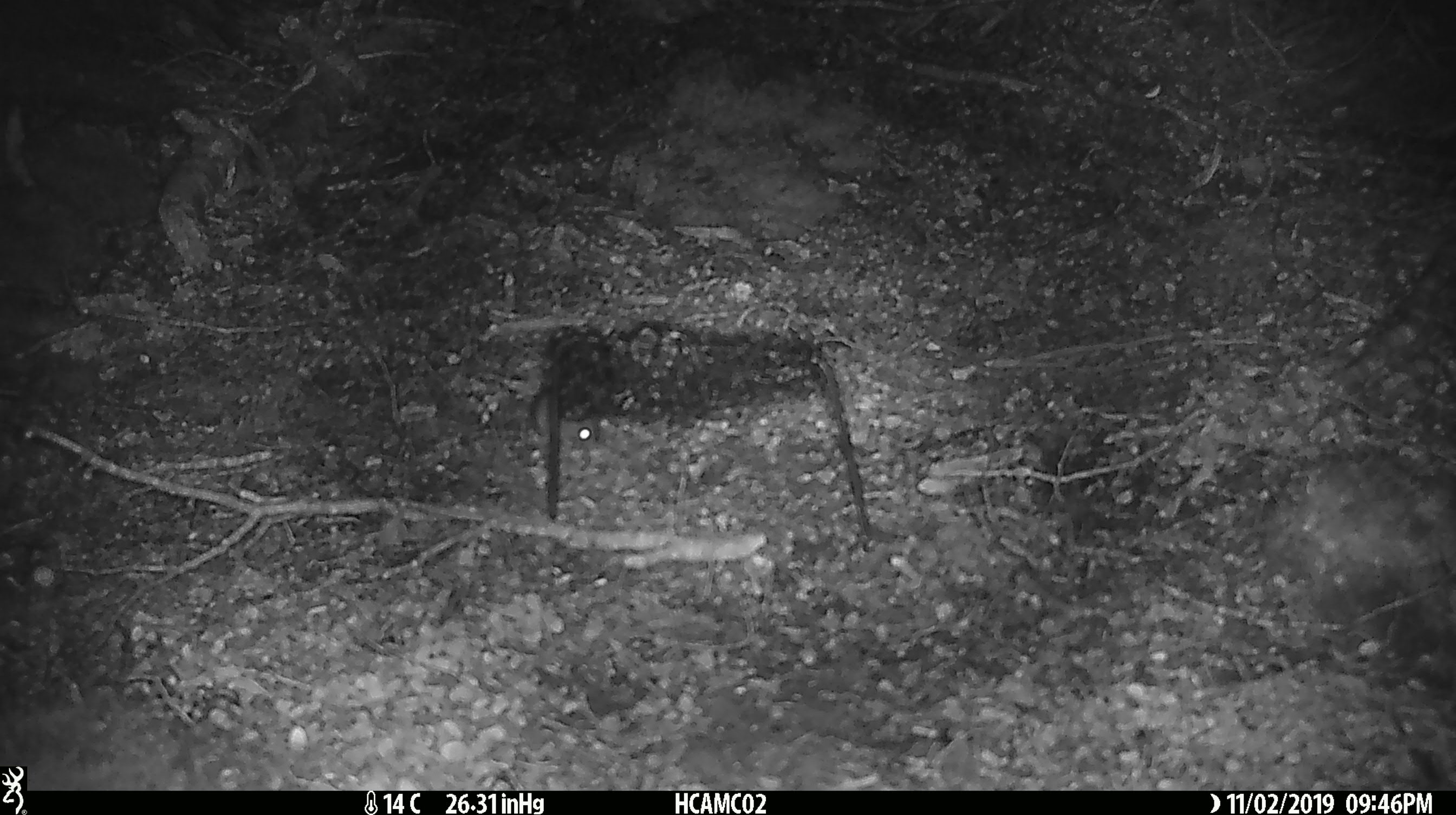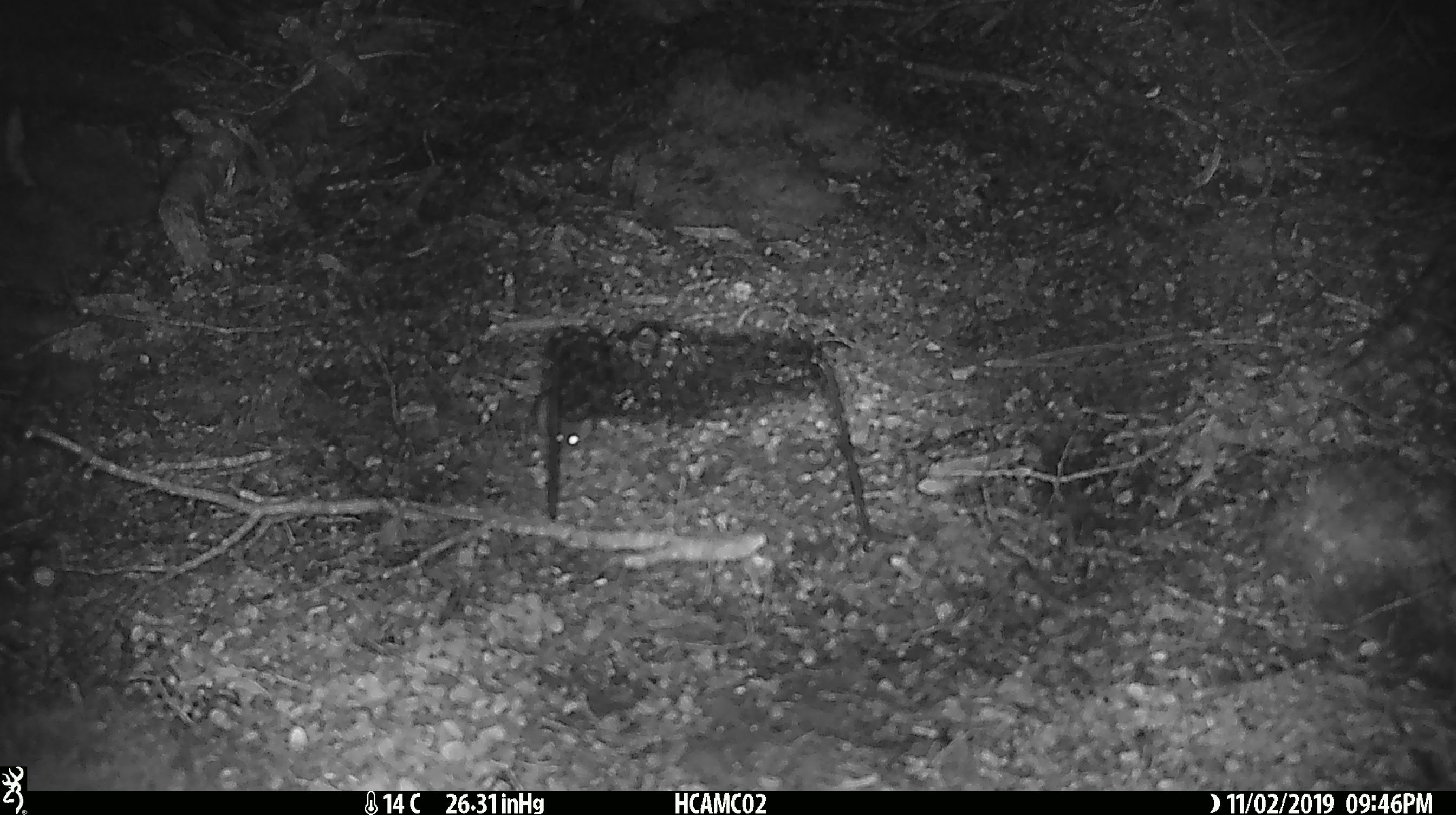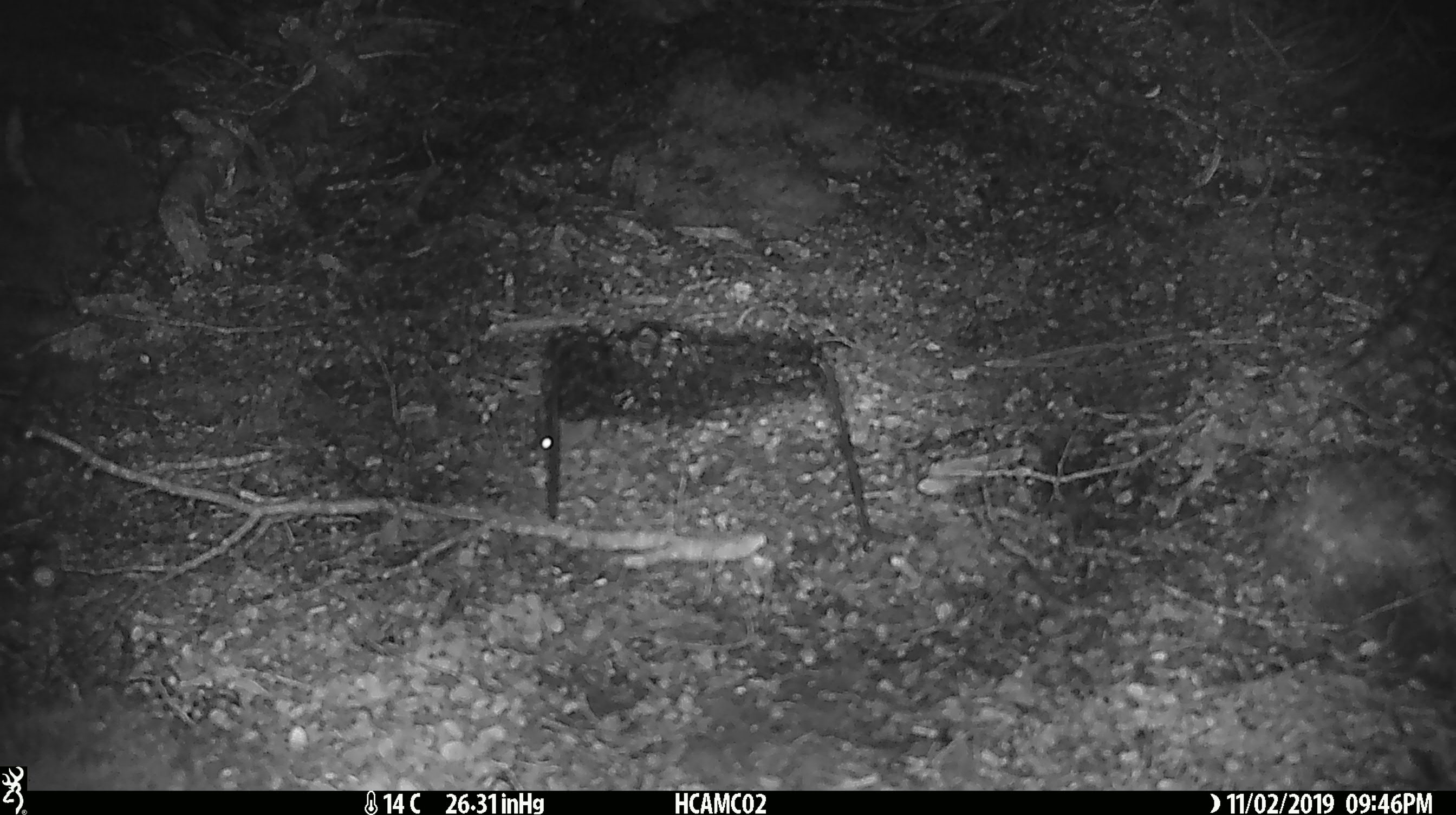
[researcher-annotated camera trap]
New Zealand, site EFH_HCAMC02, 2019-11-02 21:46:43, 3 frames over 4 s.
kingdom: Animalia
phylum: Chordata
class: Mammalia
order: Rodentia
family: Muridae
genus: Mus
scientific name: Mus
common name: mouse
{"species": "mouse (Mus)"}